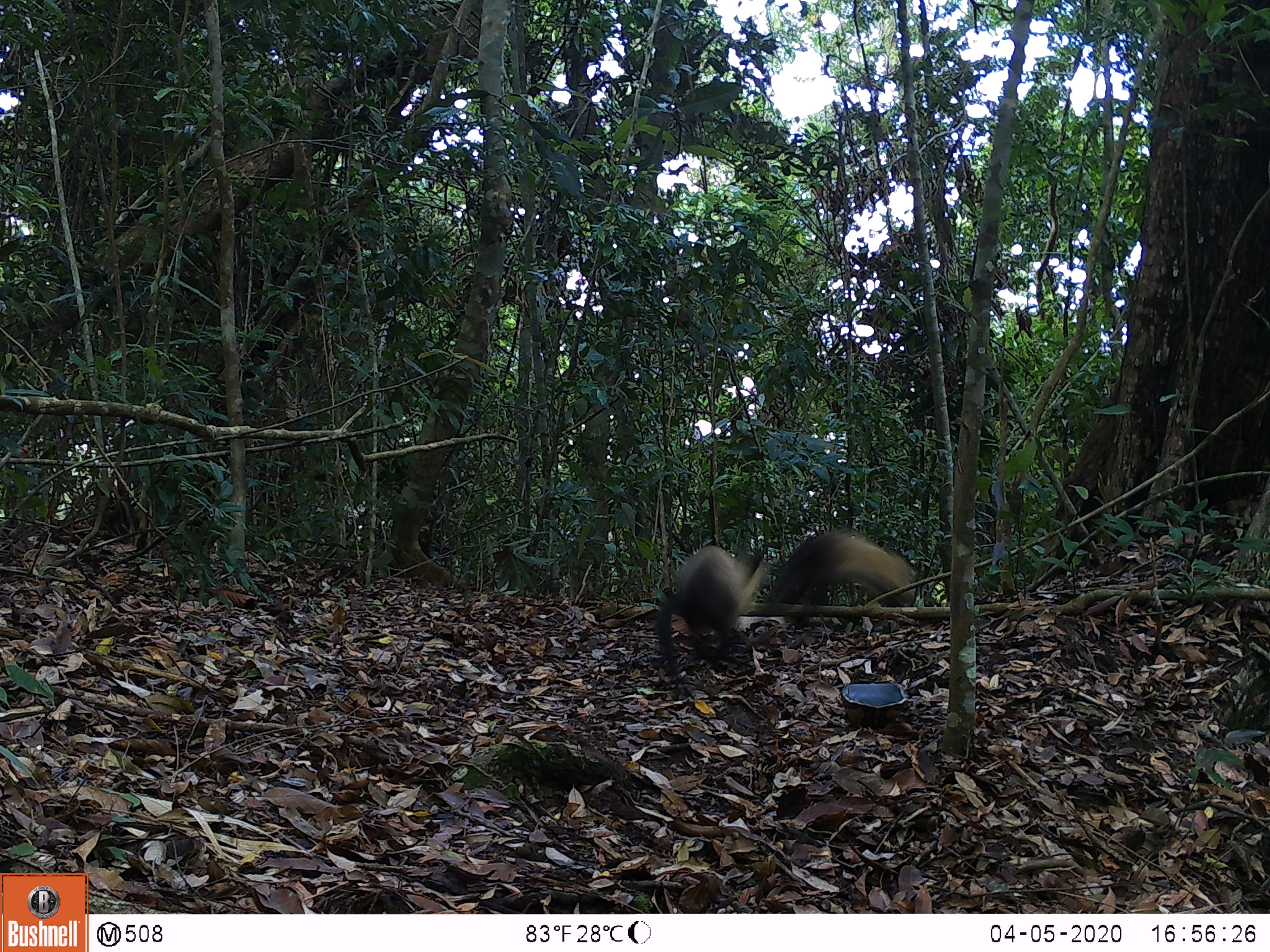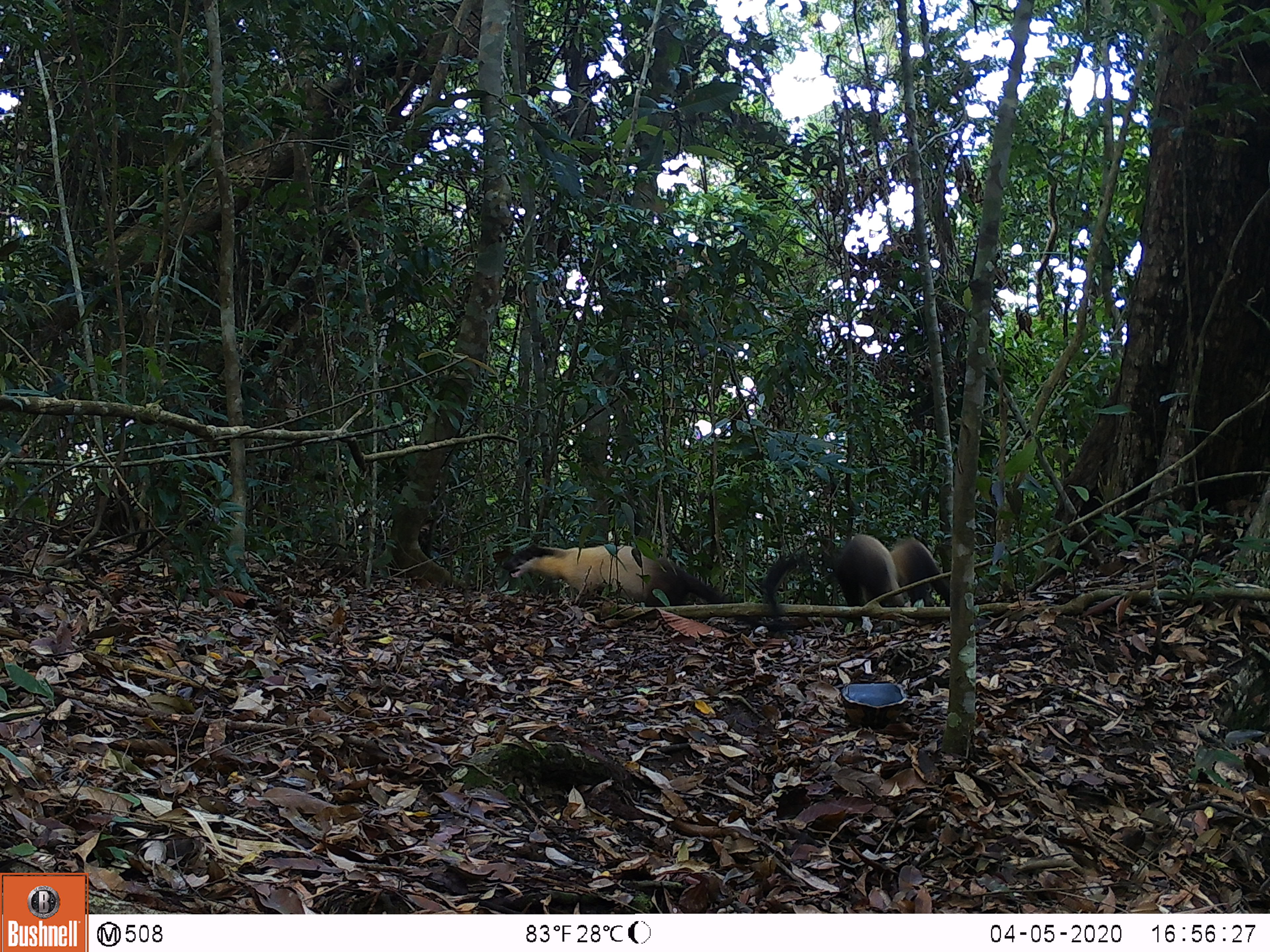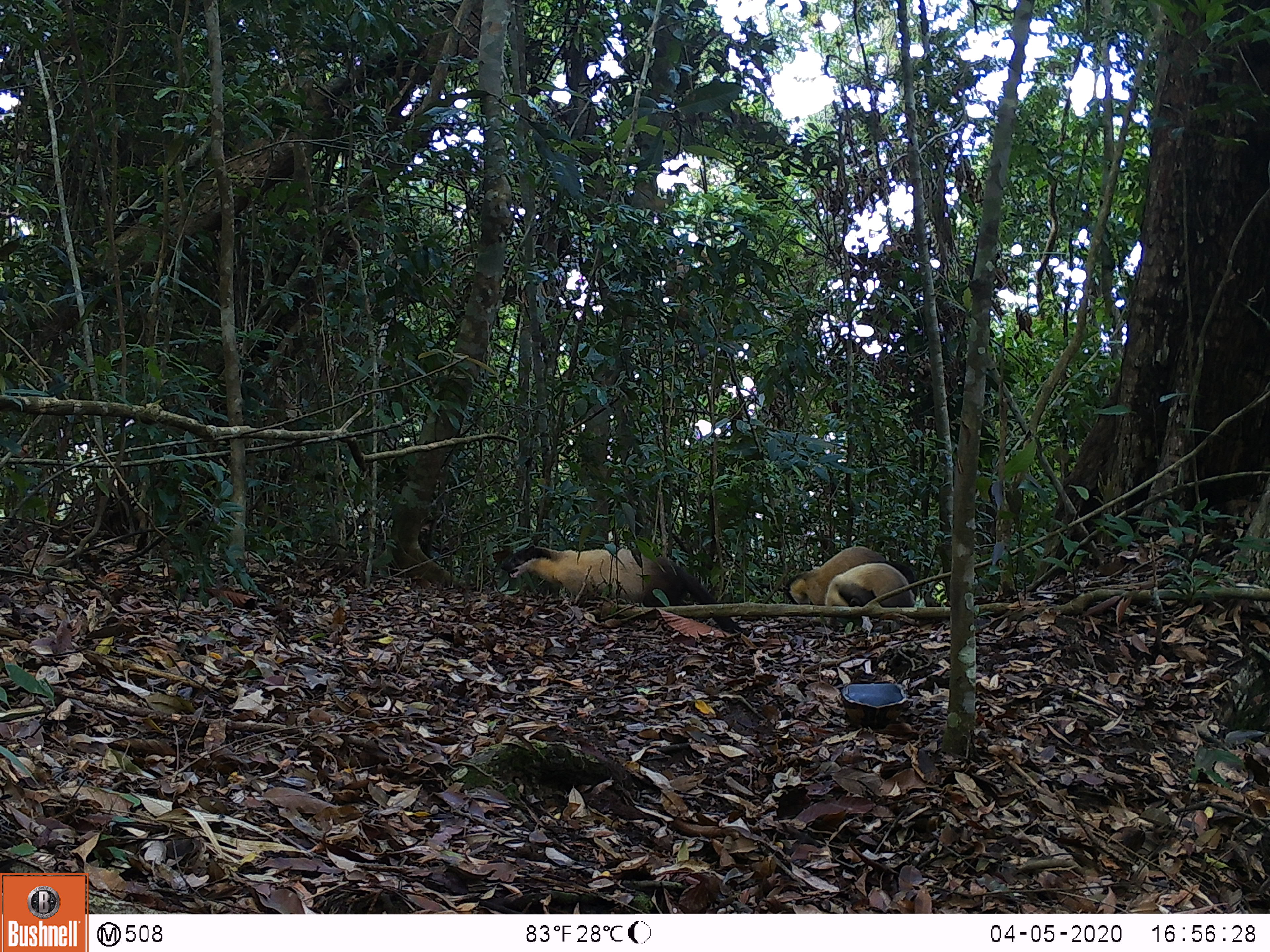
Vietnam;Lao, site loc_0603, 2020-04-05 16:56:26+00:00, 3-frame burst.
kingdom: Animalia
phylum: Chordata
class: Mammalia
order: Carnivora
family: Mustelidae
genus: Martes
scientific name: Martes flavigula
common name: yellow-throated marten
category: yellow throated marten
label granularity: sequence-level